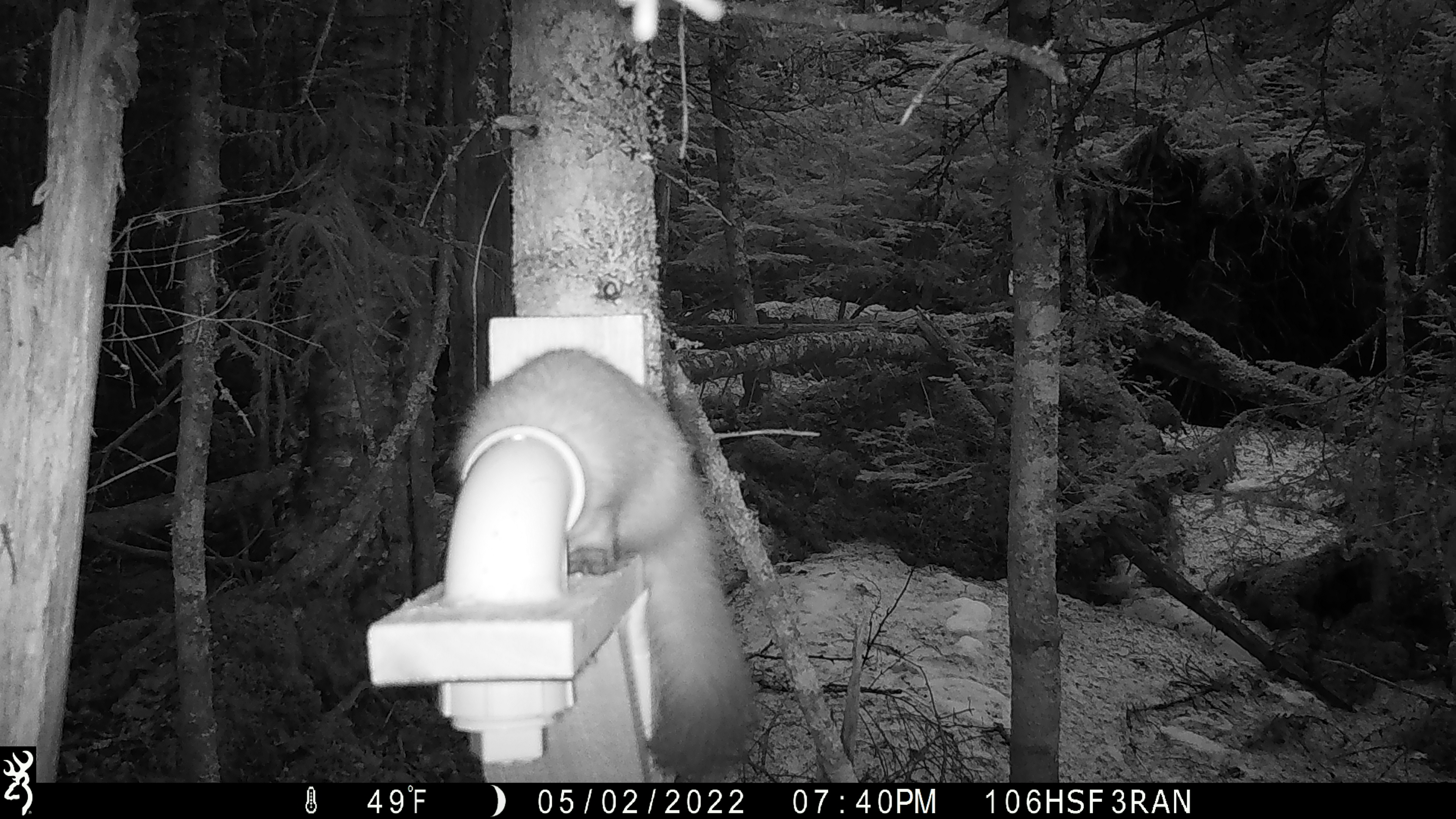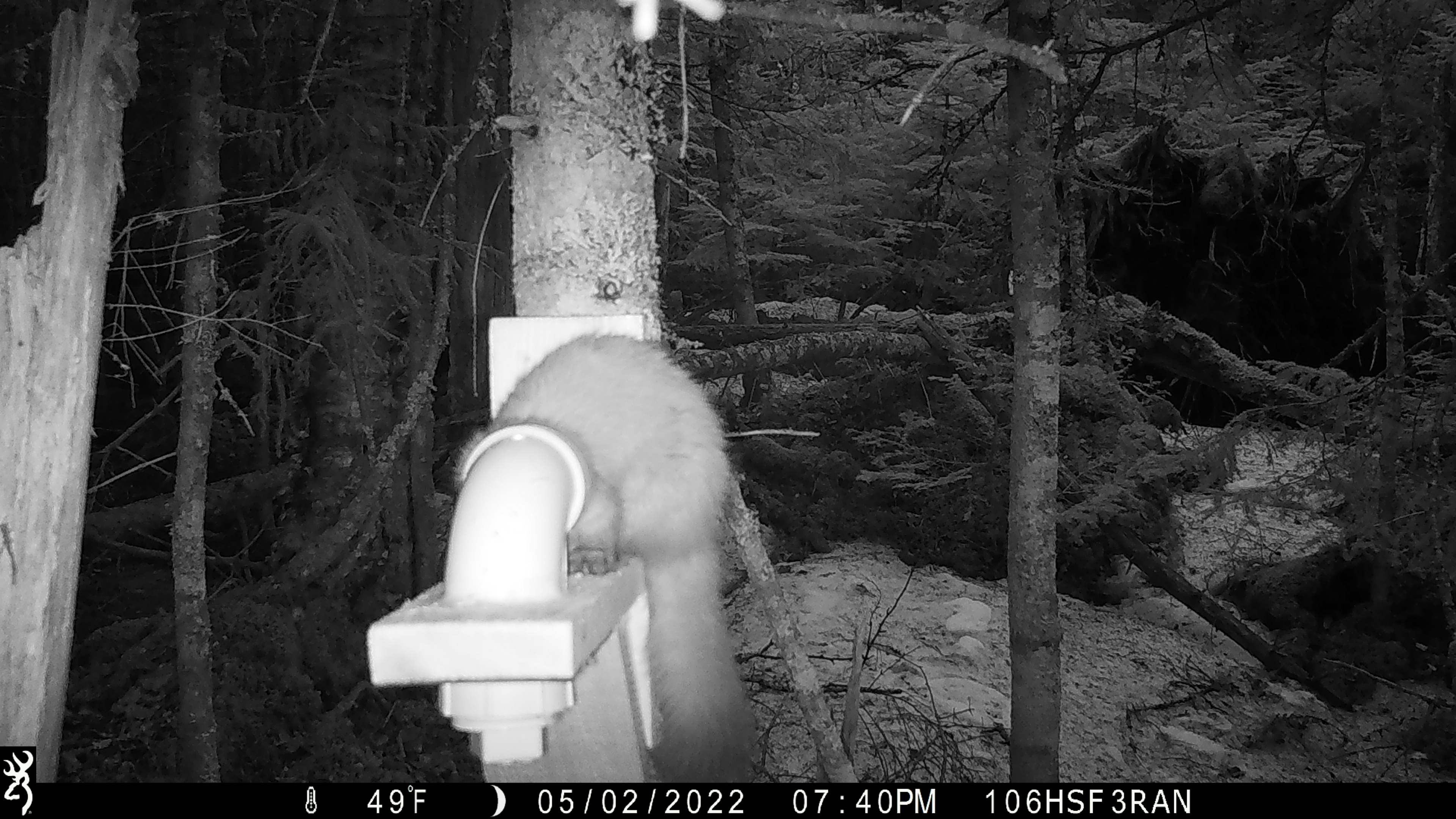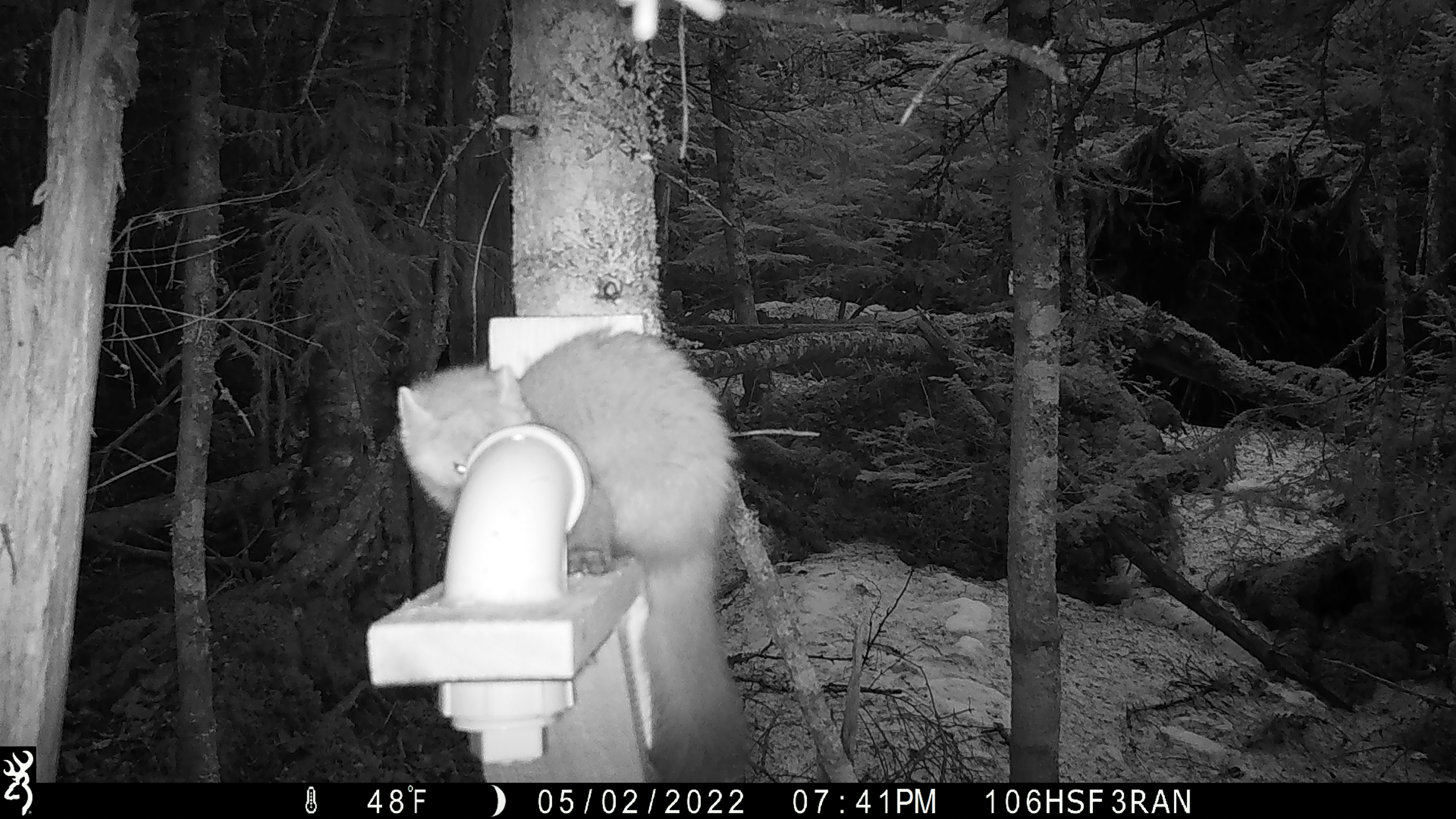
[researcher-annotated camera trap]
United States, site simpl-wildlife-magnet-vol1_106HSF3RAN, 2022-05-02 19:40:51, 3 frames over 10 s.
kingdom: Animalia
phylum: Chordata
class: Mammalia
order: Carnivora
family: Mustelidae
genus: Martes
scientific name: Martes americana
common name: american marten